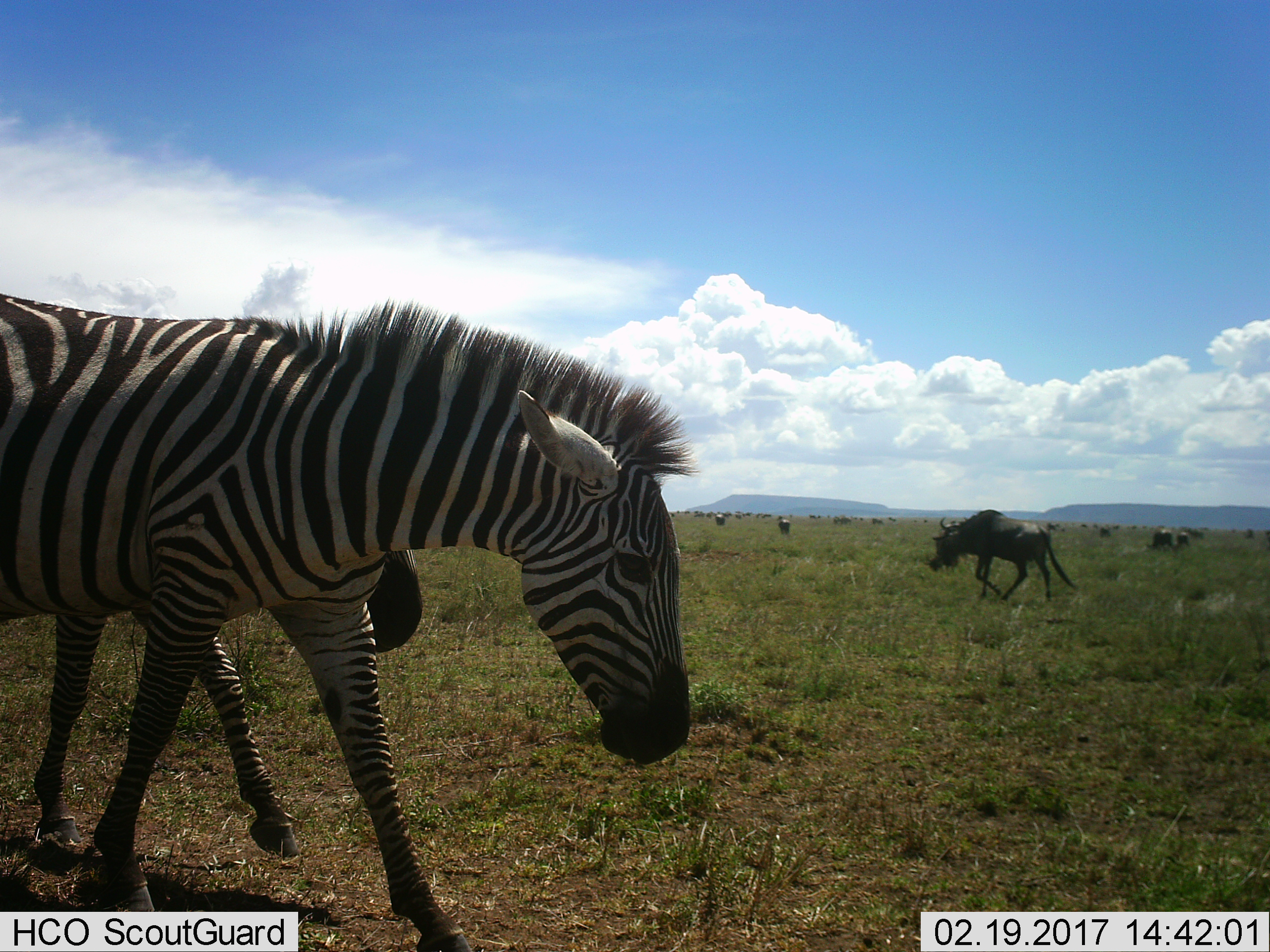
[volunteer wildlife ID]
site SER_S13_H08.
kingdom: Animalia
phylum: Chordata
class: Mammalia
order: Artiodactyla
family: Bovidae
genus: Connochaetes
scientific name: Connochaetes taurinus taurinus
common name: blue wildebeest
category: wildebeestblue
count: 11-50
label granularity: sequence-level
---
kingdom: Animalia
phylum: Chordata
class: Mammalia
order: Perissodactyla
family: Equidae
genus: Equus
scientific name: Equus quagga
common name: plains zebra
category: zebraplains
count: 2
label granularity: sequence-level